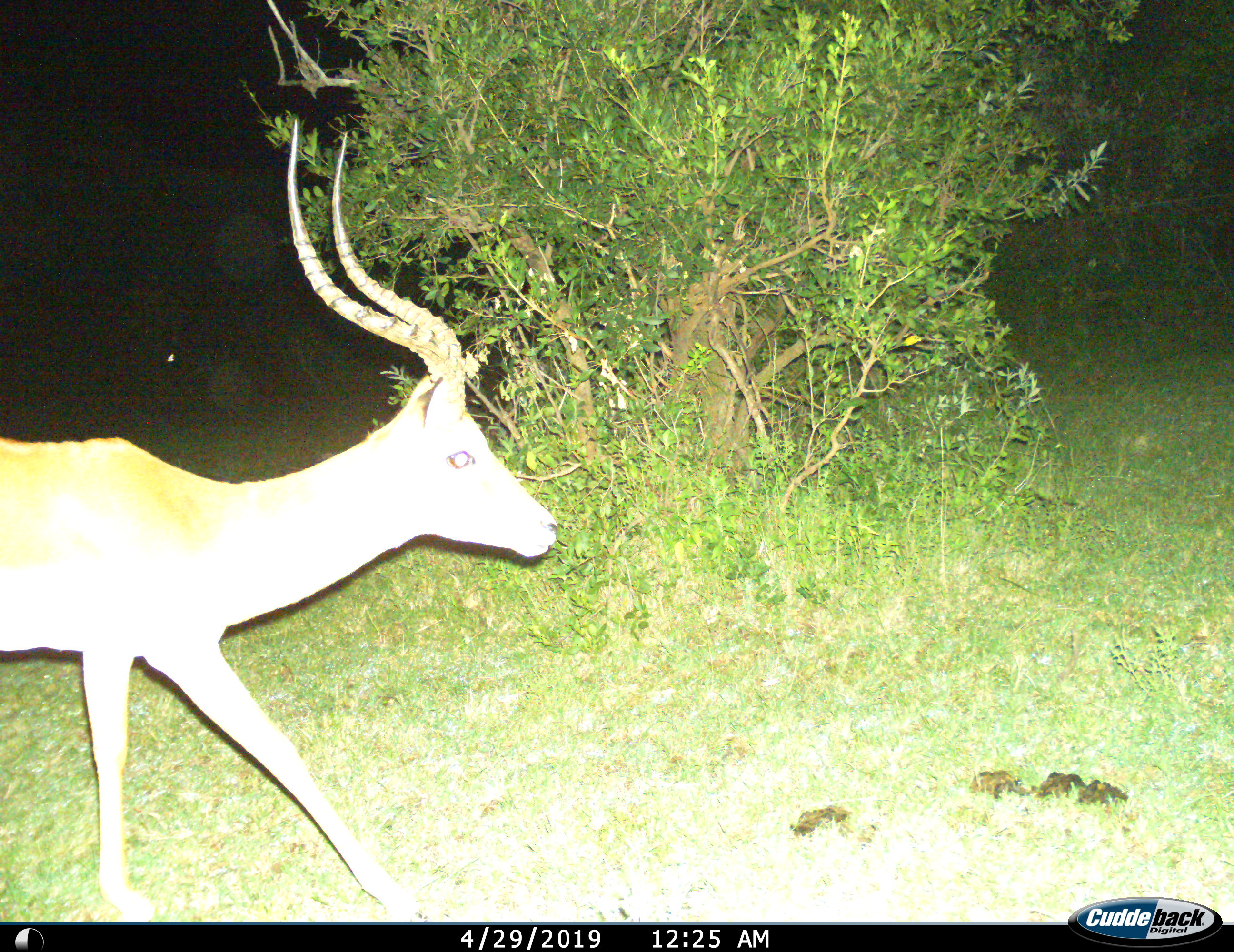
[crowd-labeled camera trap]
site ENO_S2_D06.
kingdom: Animalia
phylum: Chordata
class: Mammalia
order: Artiodactyla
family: Bovidae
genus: Aepyceros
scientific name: Aepyceros melampus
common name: impala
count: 1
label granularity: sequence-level